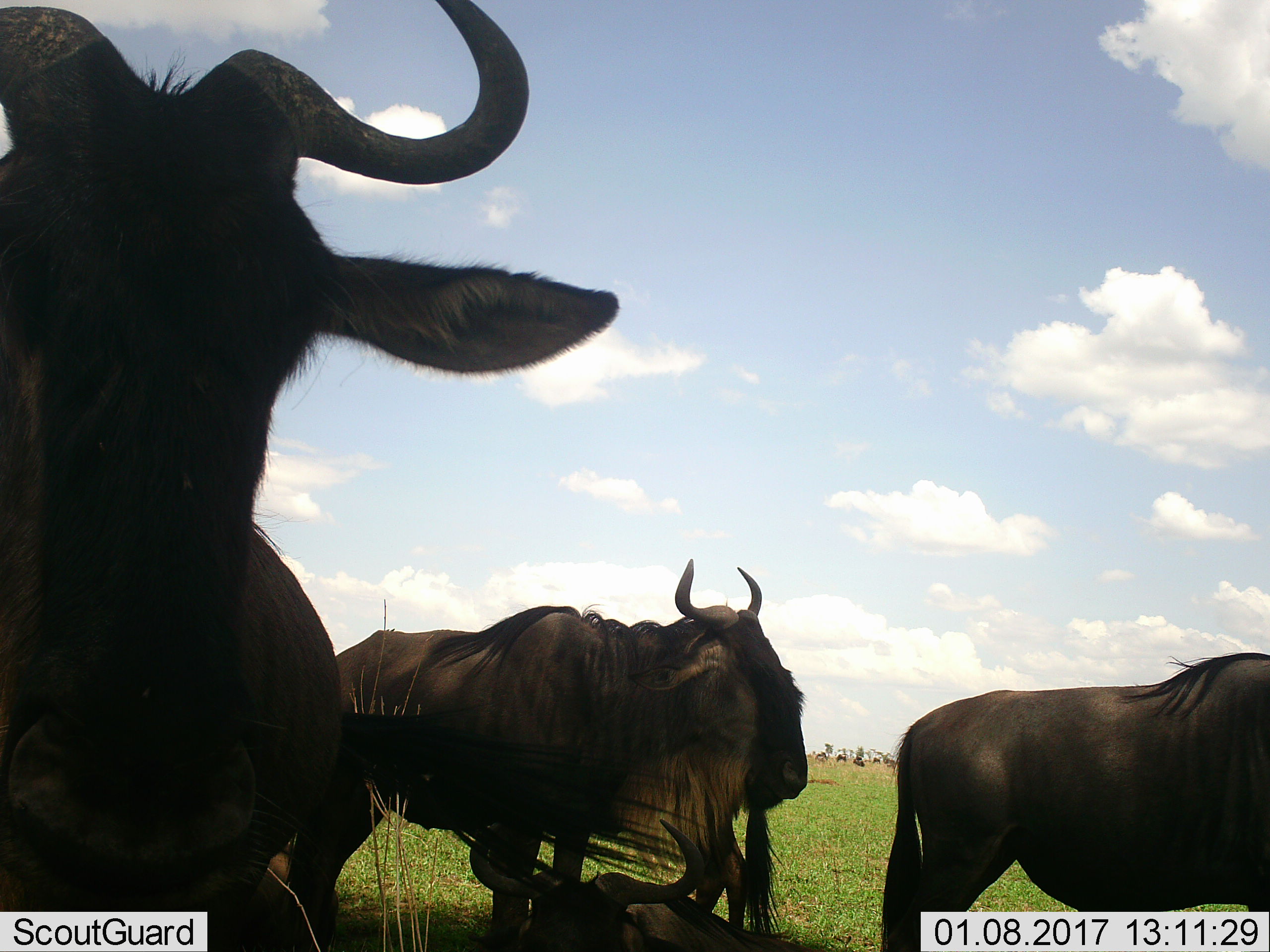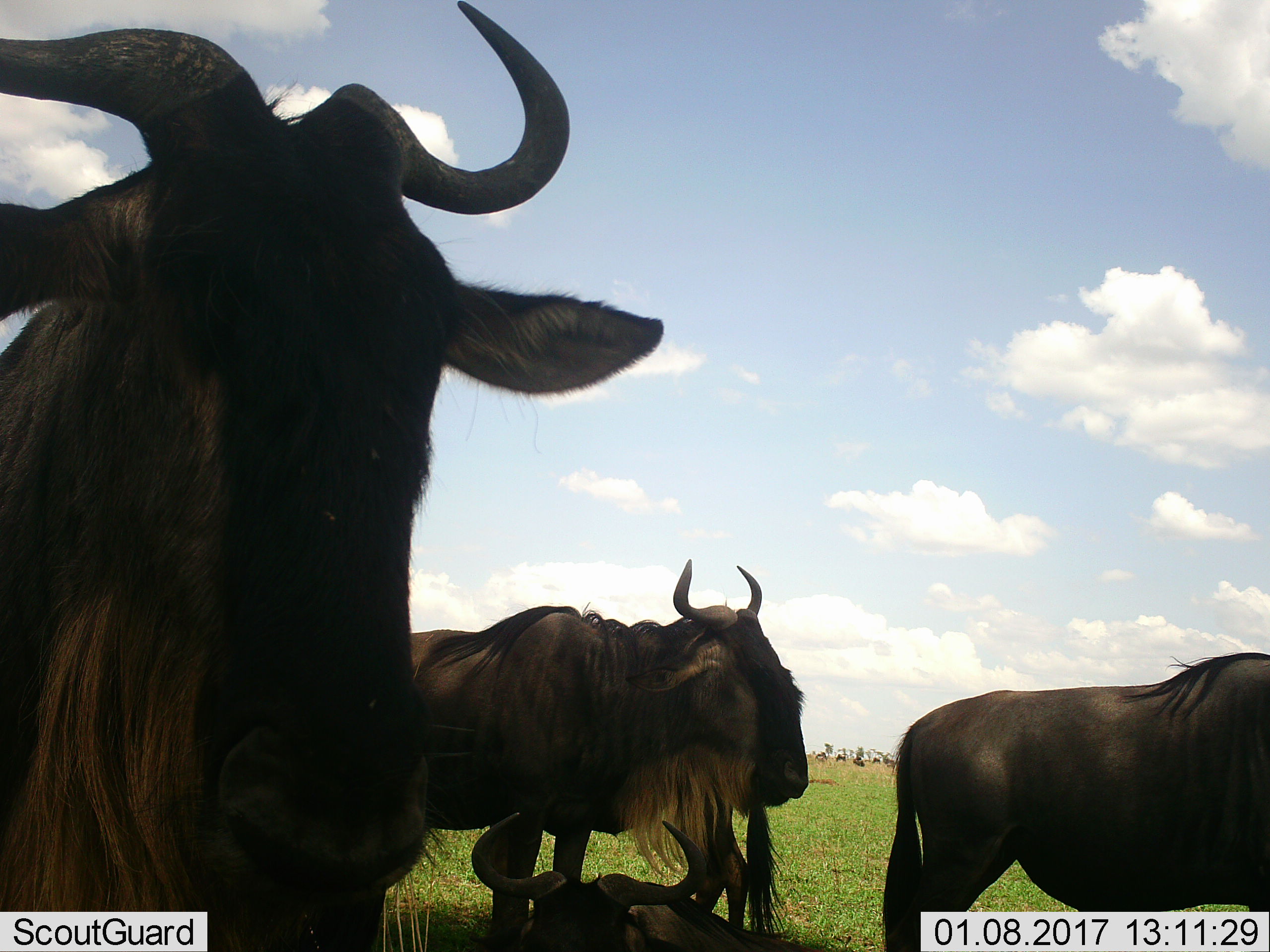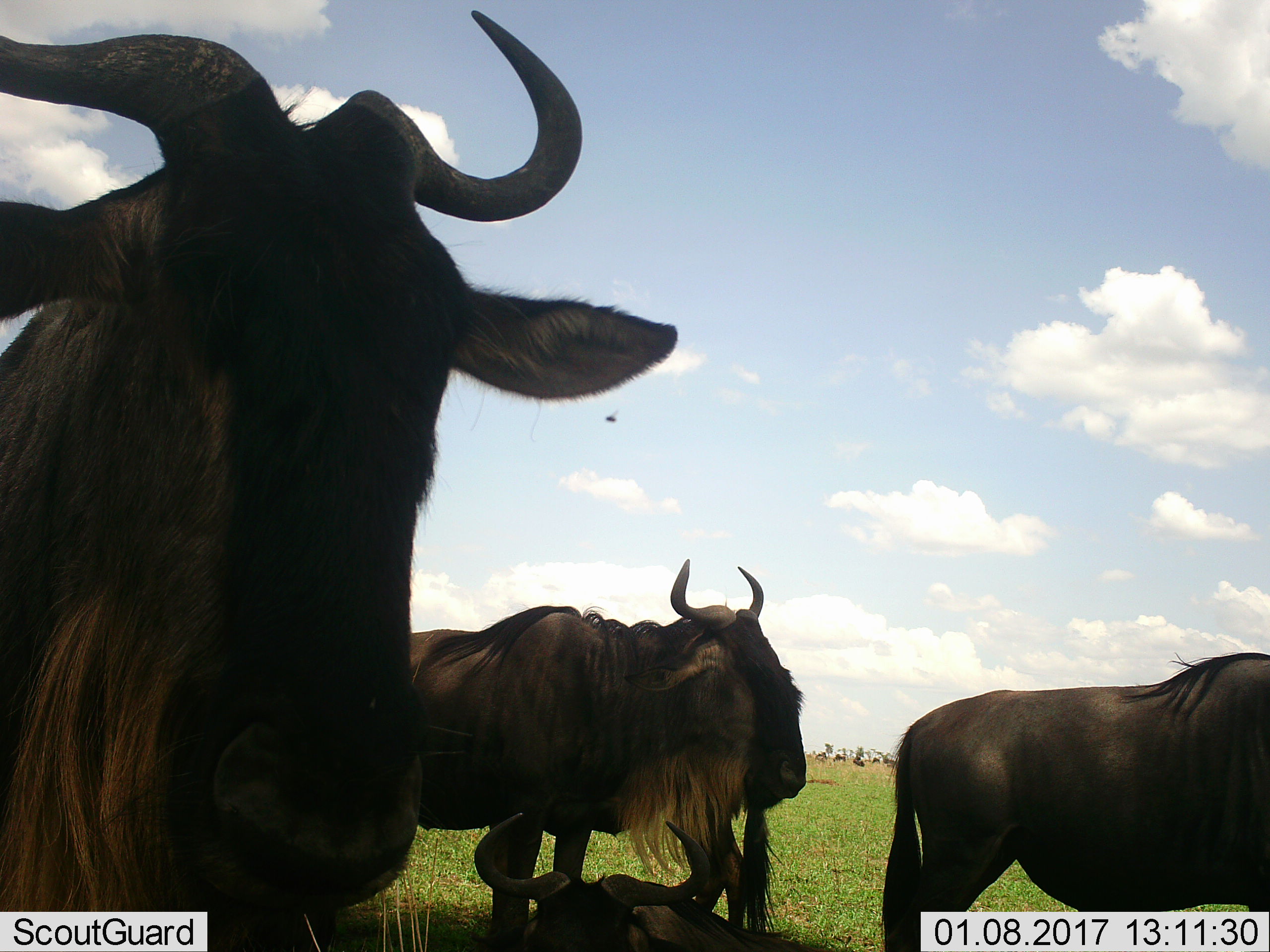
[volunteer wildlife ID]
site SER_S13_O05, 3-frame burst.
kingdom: Animalia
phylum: Chordata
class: Mammalia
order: Artiodactyla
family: Bovidae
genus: Connochaetes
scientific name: Connochaetes taurinus taurinus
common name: blue wildebeest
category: wildebeestblue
Wildebeestblue (blue wildebeest) (Connochaetes taurinus taurinus), count 9. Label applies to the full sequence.